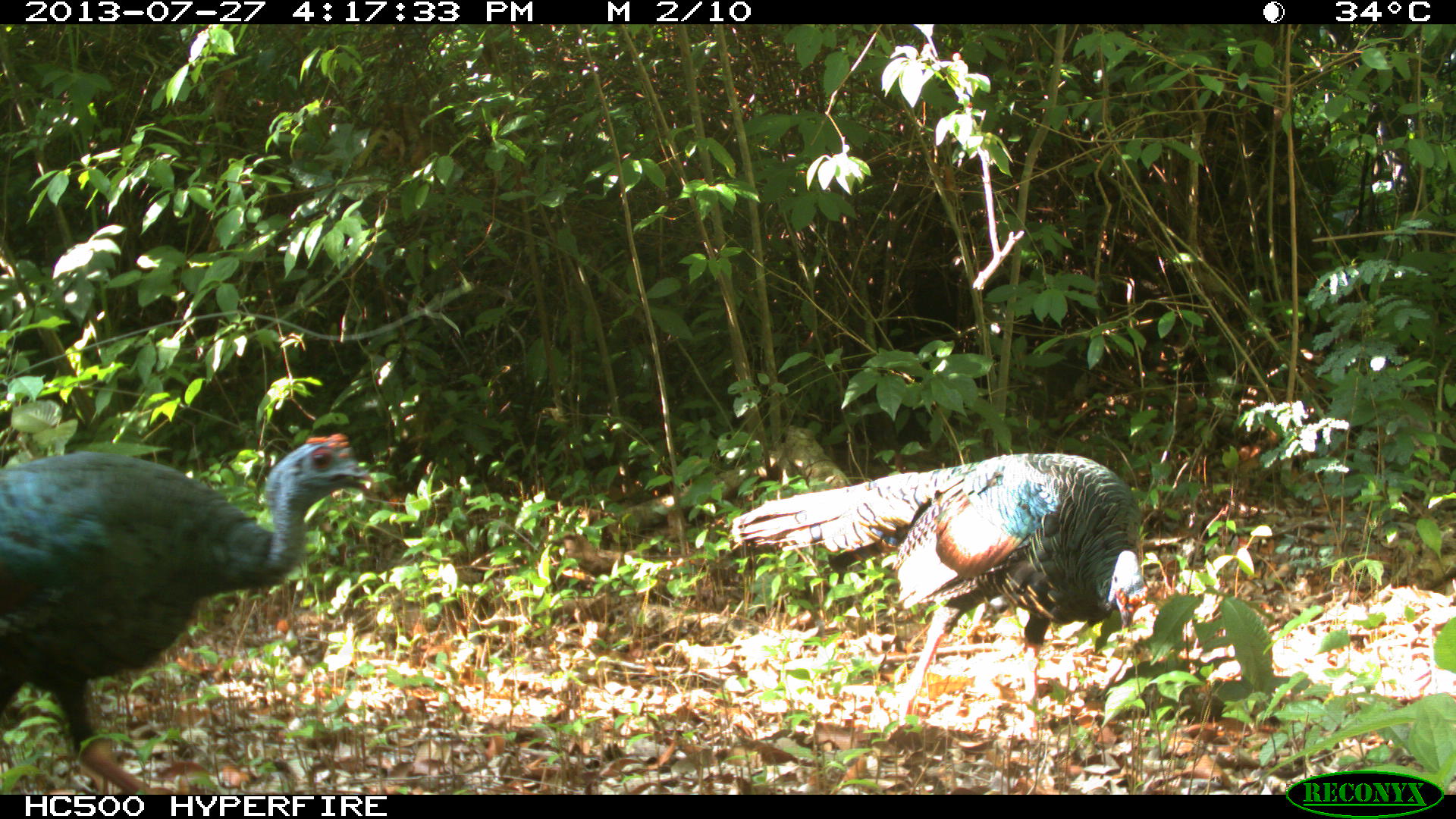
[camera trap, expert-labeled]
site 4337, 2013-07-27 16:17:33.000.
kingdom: Animalia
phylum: Chordata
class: Aves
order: Galliformes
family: Phasianidae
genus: Meleagris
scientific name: Meleagris ocellata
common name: ocellated turkey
Meleagris ocellata (ocellated turkey), count 2.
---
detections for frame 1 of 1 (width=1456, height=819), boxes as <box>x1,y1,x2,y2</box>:
meleagris ocellata: <box>0,432,371,794</box>; <box>729,450,1159,717</box>